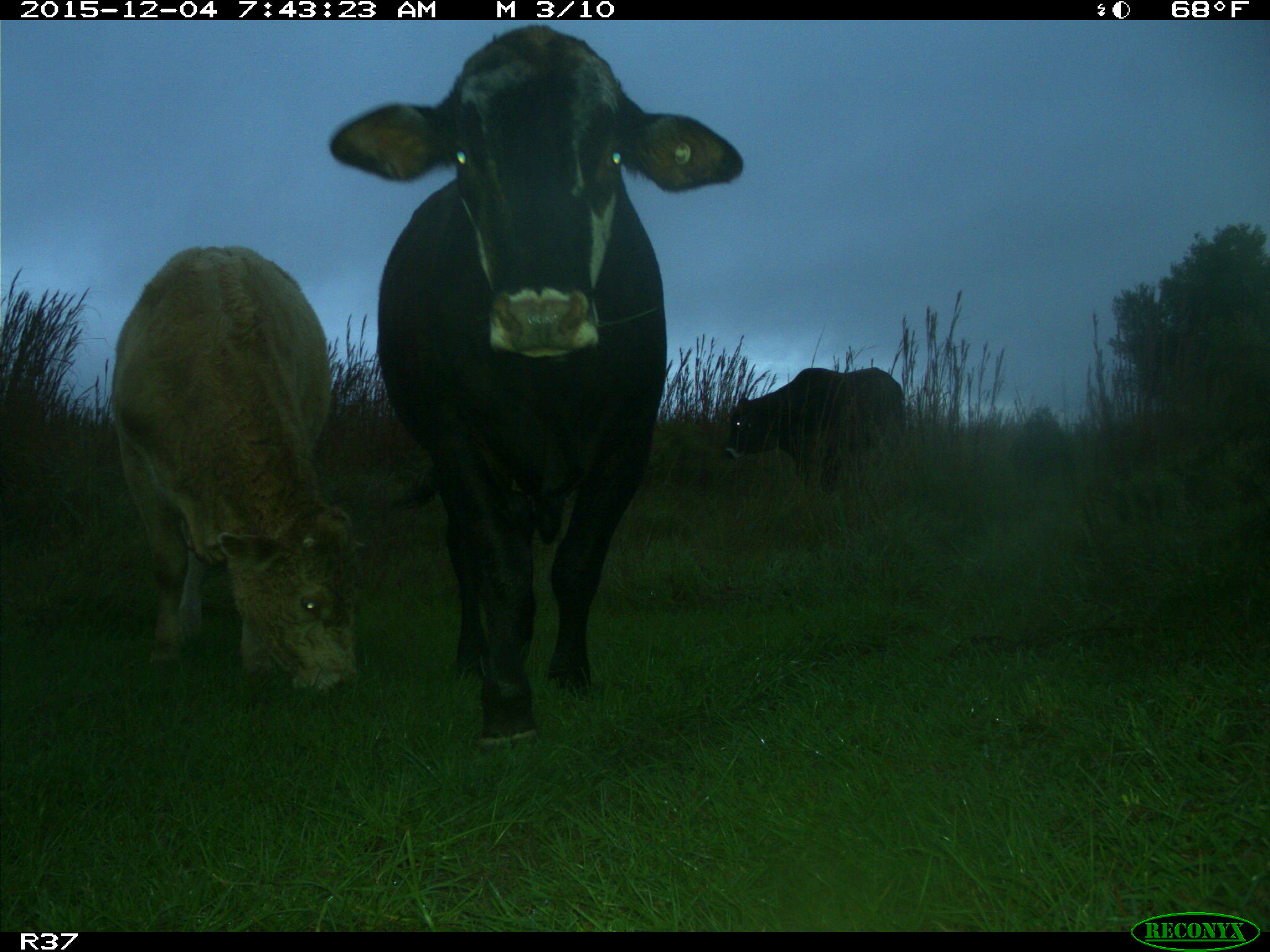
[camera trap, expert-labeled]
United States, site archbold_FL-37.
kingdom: Animalia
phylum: Chordata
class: Mammalia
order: Artiodactyla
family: Bovidae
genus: Bos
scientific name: Bos taurus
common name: domestic cow